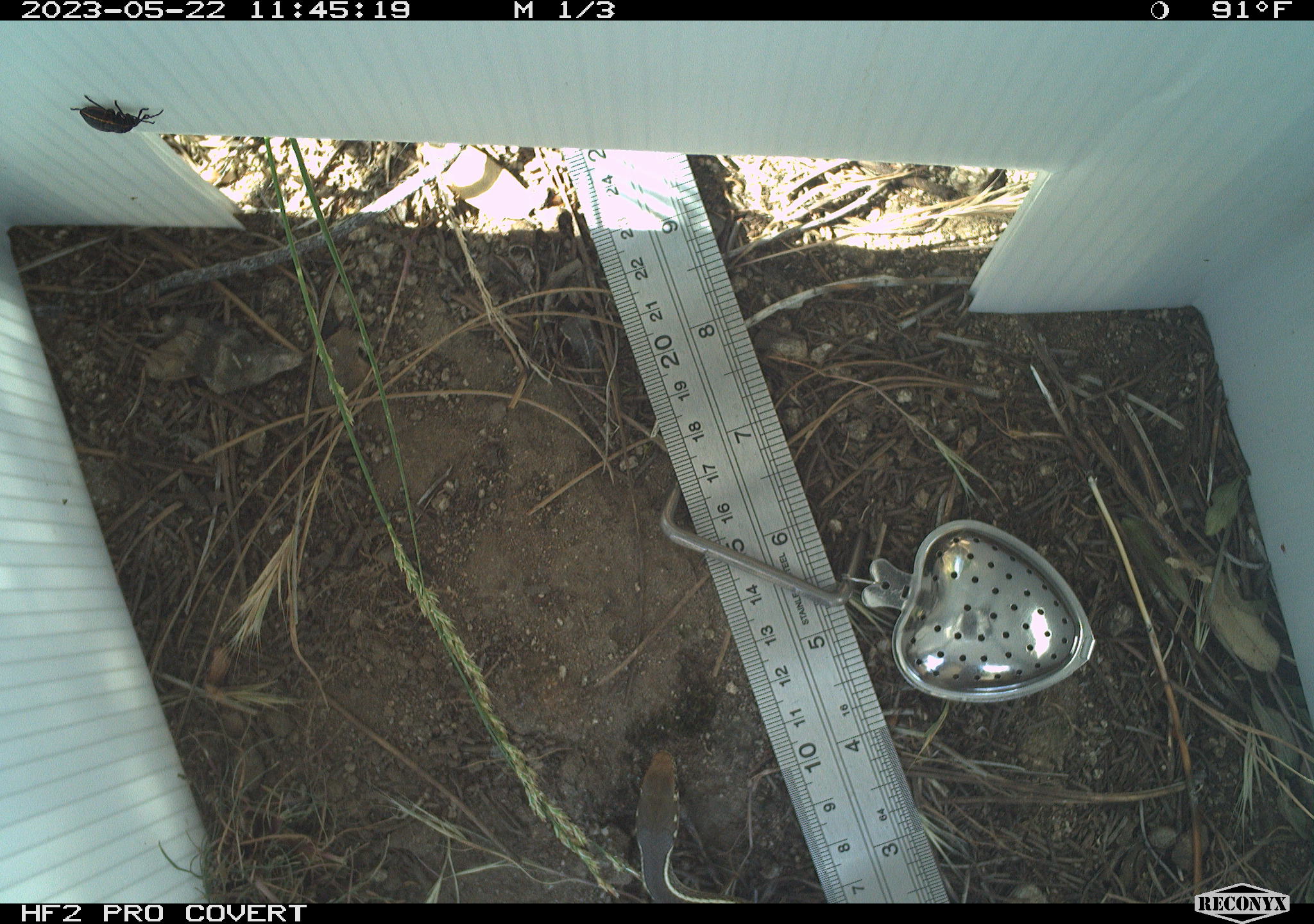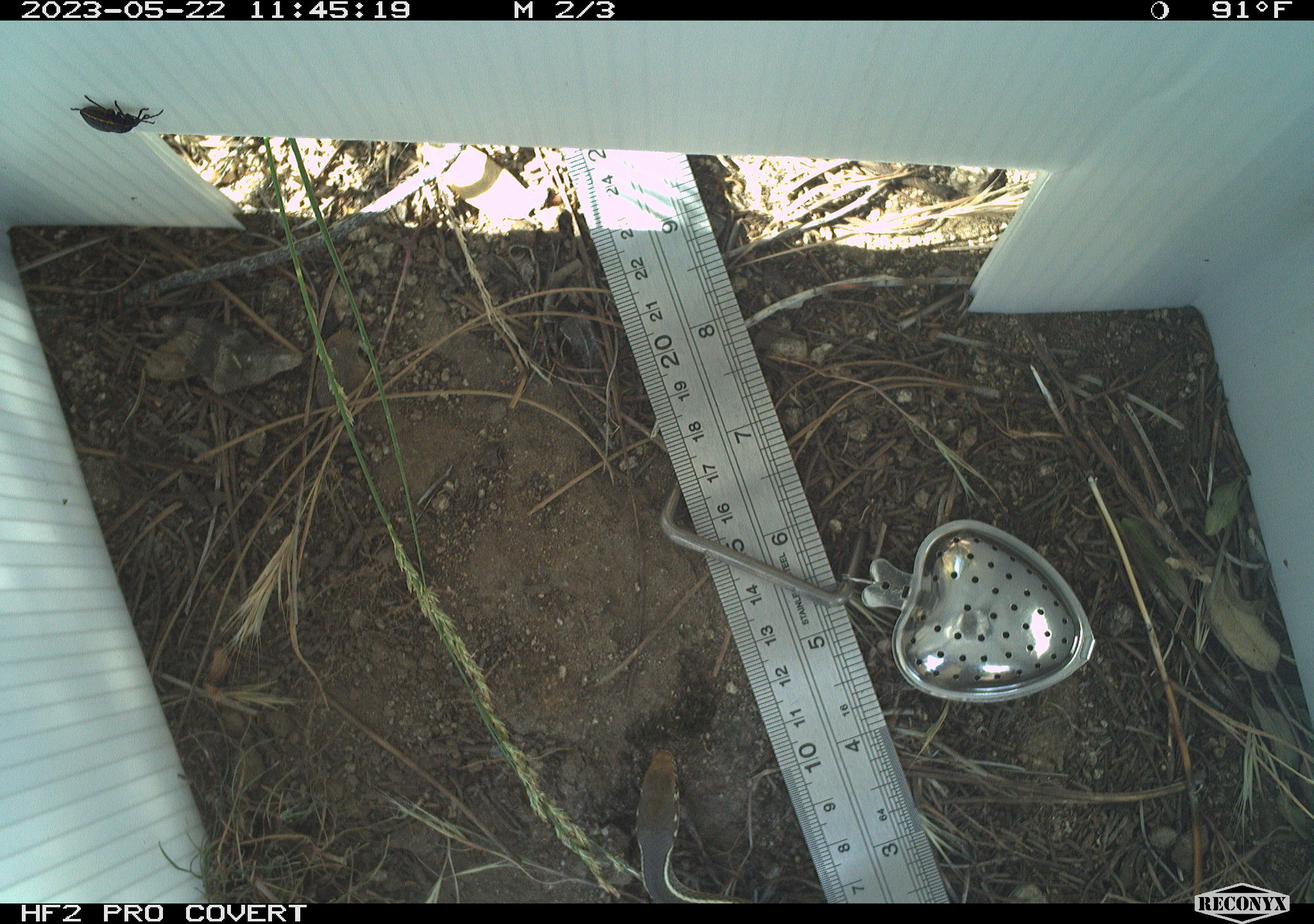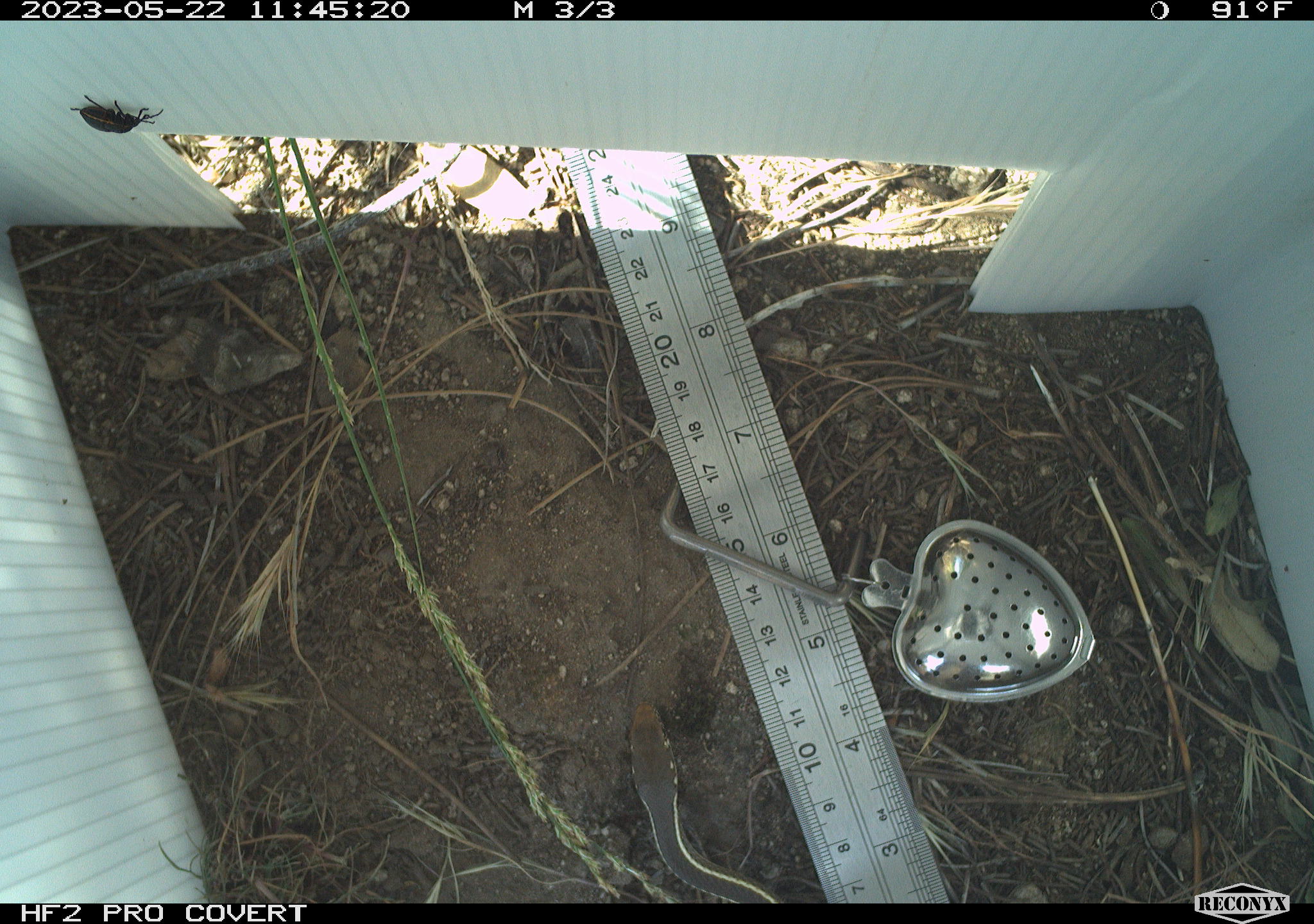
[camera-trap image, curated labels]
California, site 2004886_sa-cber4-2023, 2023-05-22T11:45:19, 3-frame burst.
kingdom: Animalia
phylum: Arthropoda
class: Insecta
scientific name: Insecta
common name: insect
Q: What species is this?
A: Insect (Insecta).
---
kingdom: Animalia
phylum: Chordata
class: Reptilia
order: Squamata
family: Colubridae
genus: Coluber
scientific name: Coluber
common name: north american racers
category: coluber species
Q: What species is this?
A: Coluber species (north american racers) (Coluber).